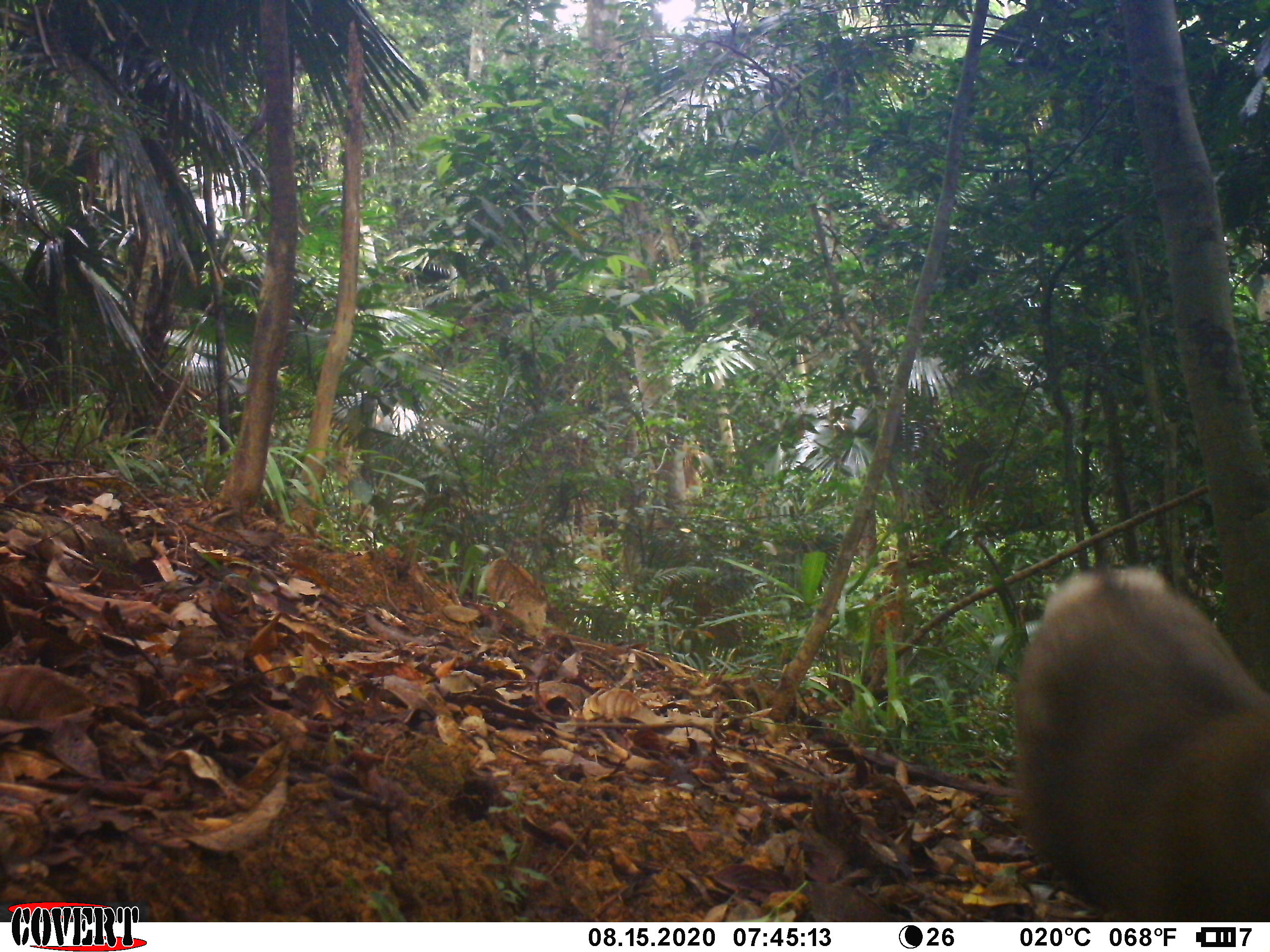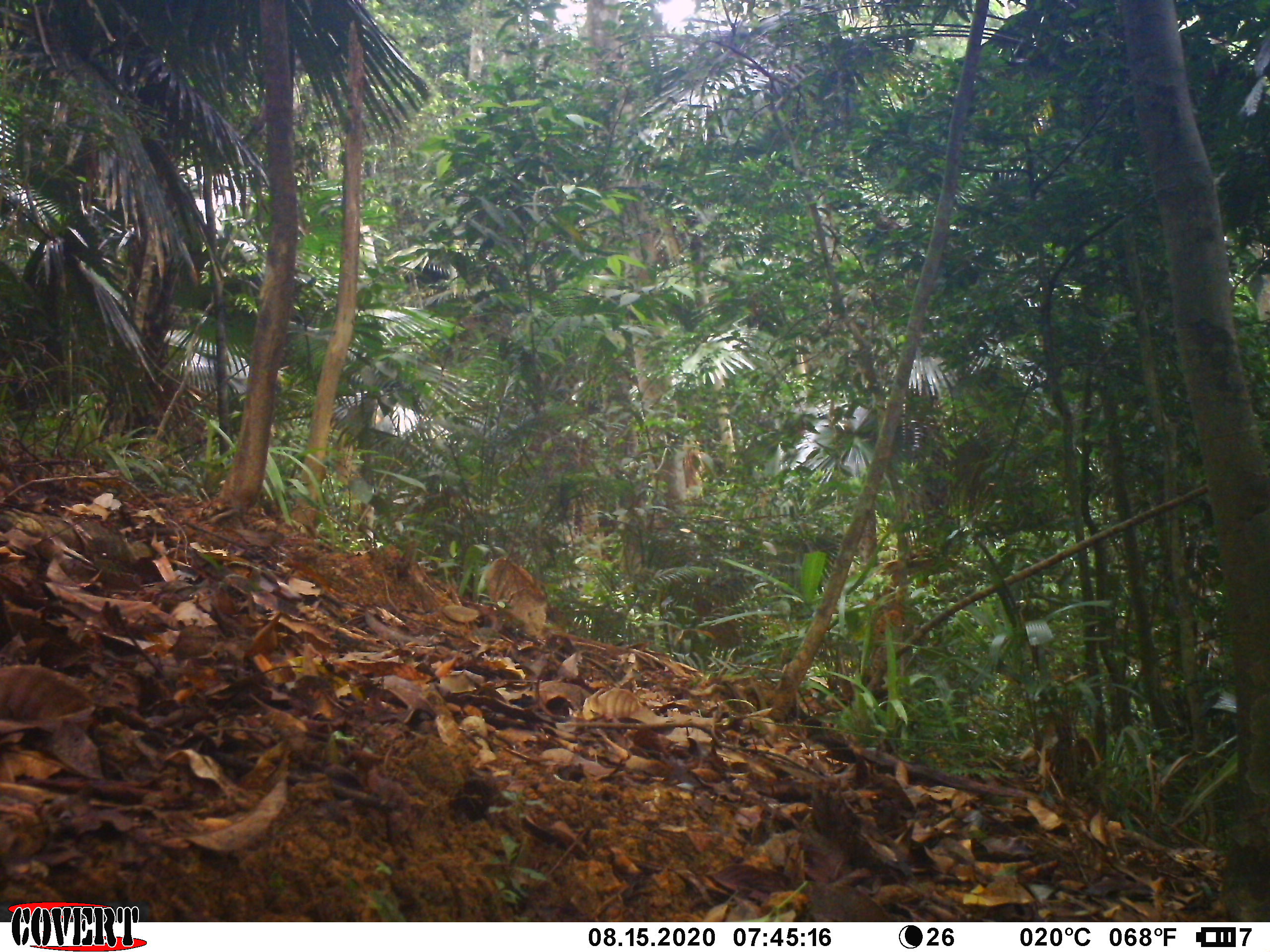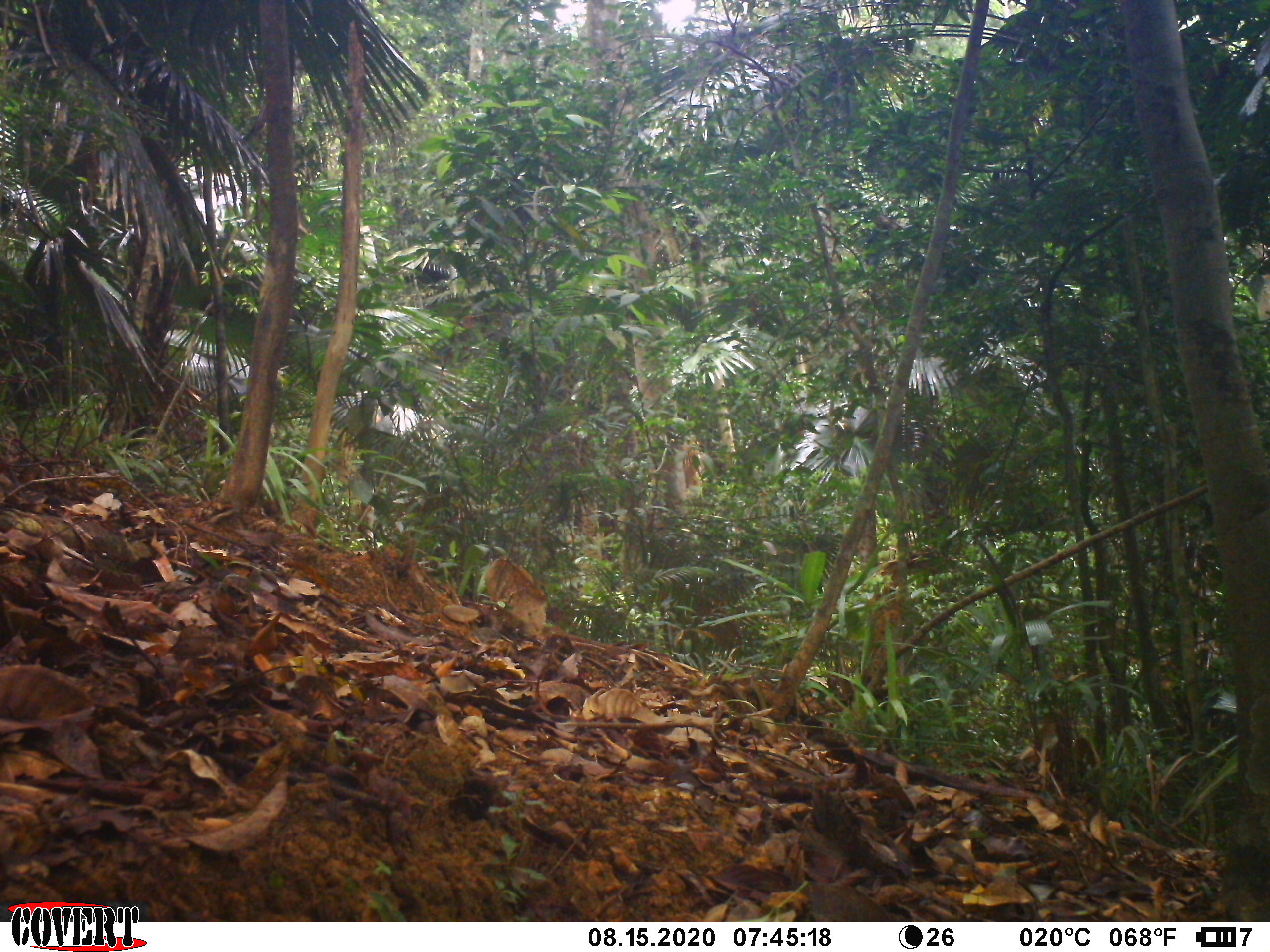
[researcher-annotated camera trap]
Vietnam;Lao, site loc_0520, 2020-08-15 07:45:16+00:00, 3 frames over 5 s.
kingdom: Animalia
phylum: Chordata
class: Mammalia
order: Primates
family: Cercopithecidae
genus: Macaca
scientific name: Macaca nemestrina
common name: pig-tailed macaque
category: pig tailed macaque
Pig tailed macaque (pig-tailed macaque) (Macaca nemestrina). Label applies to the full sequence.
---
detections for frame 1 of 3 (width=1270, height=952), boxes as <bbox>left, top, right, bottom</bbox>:
pig tailed macaque: <bbox>1005, 557, 1269, 920</bbox>